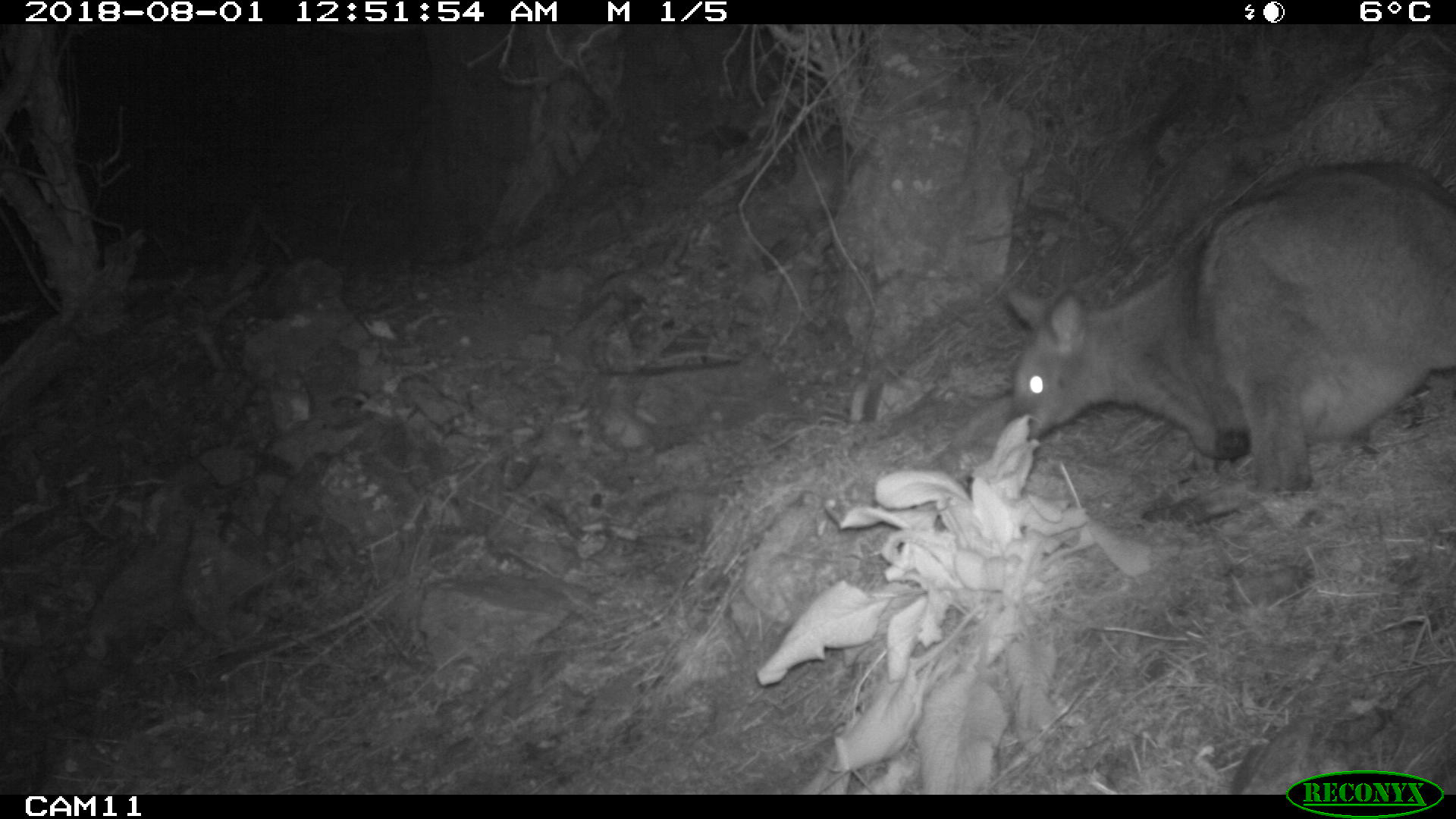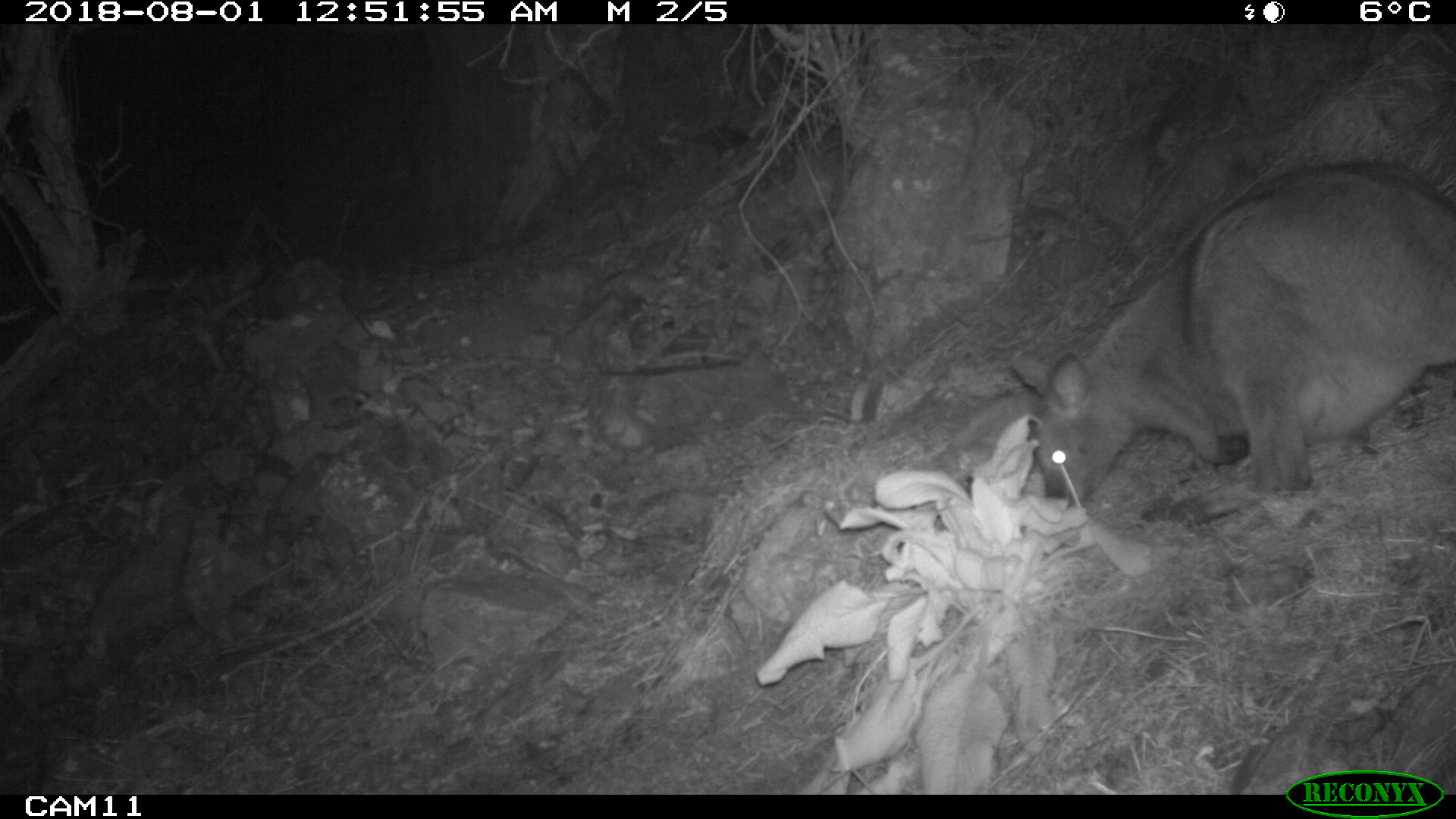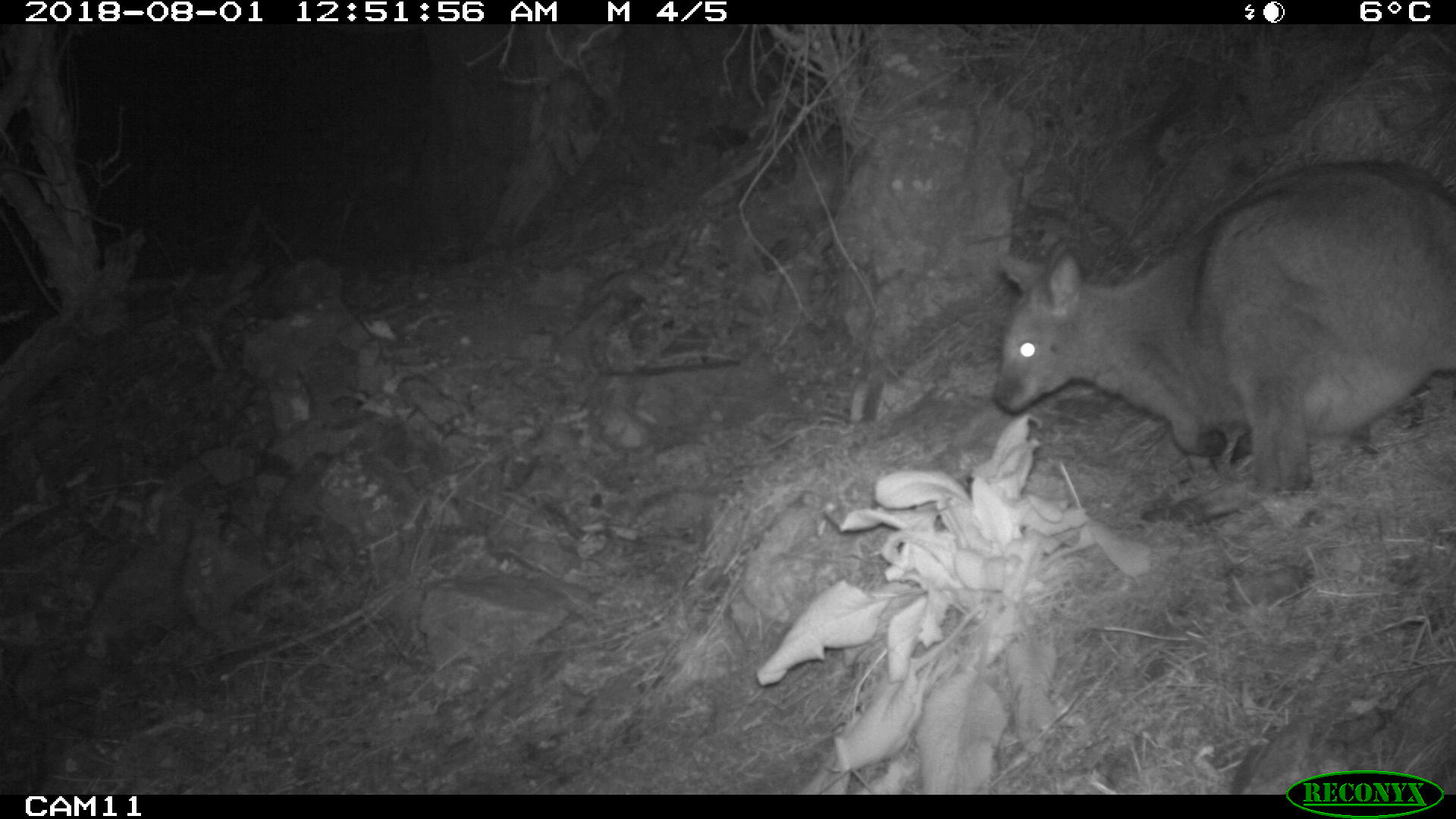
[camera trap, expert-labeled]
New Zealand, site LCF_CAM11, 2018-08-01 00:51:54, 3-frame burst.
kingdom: Animalia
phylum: Chordata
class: Mammalia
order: Diprotodontia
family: Macropodidae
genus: Notamacropus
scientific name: Notamacropus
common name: wallaby